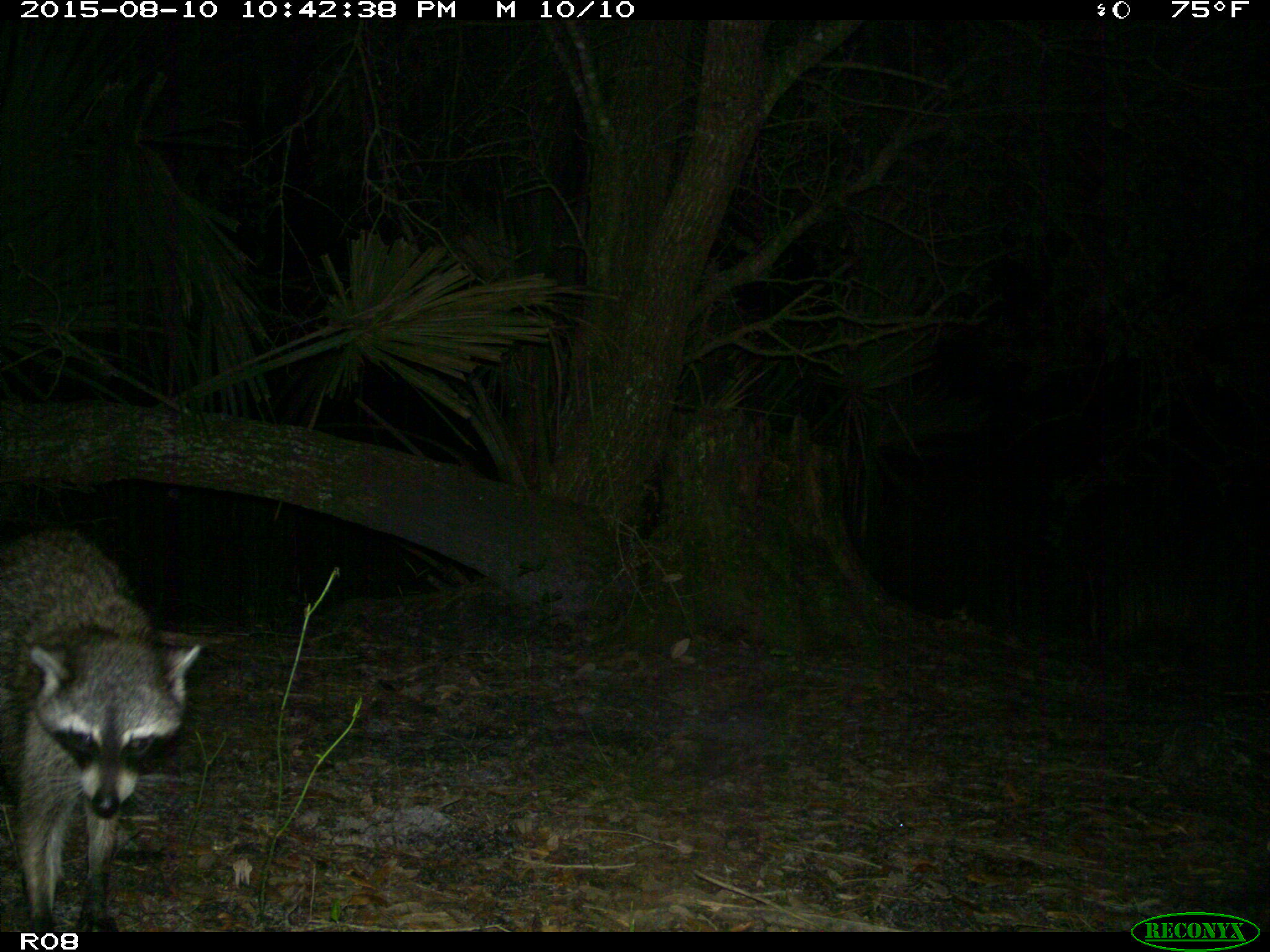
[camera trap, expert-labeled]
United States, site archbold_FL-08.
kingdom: Animalia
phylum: Chordata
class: Mammalia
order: Carnivora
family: Procyonidae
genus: Procyon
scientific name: Procyon lotor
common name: common raccoon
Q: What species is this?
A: Procyon lotor (common raccoon).